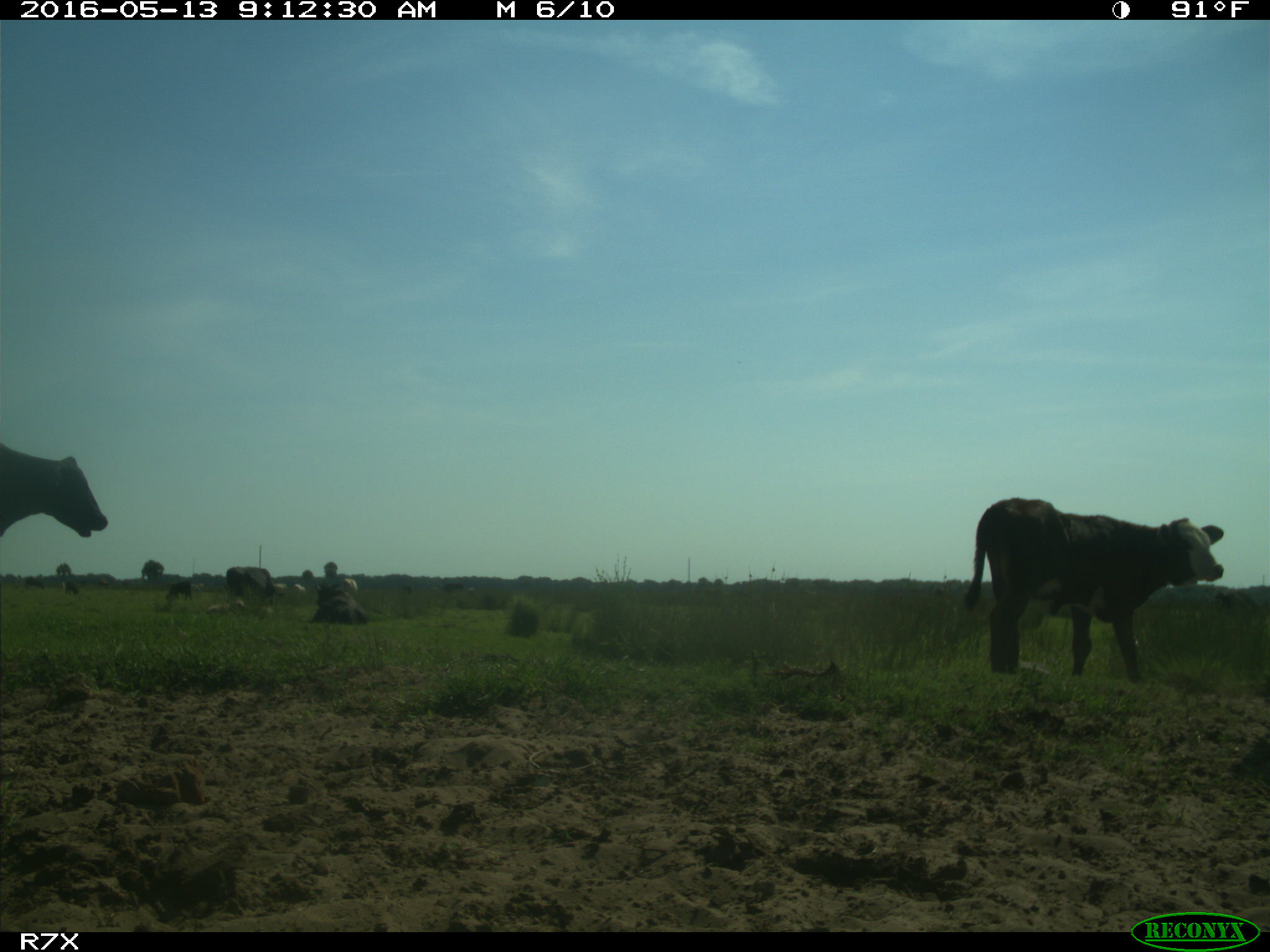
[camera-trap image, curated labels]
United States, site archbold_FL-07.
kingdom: Animalia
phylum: Chordata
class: Mammalia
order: Artiodactyla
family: Bovidae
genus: Bos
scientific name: Bos taurus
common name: domestic cow